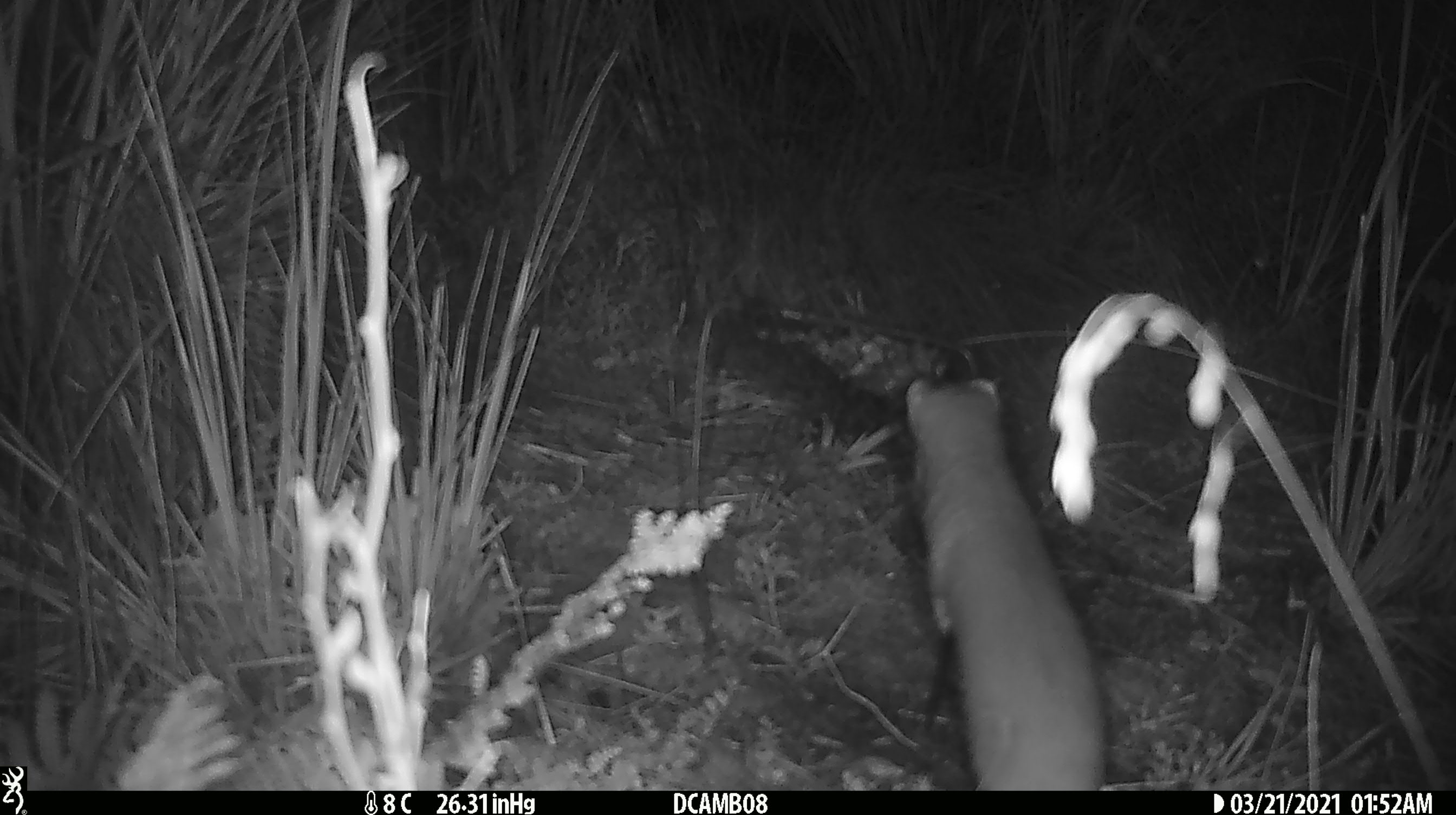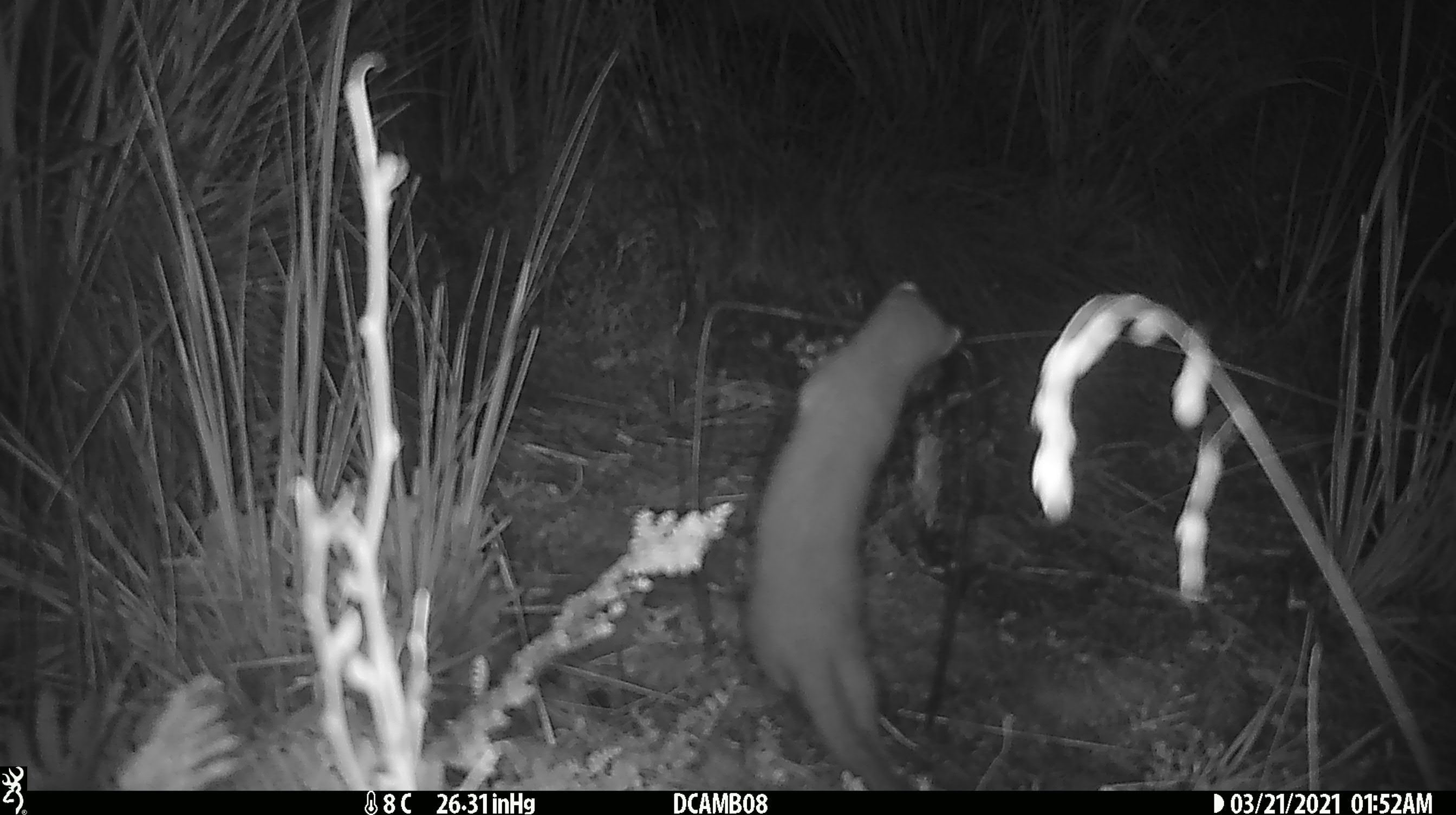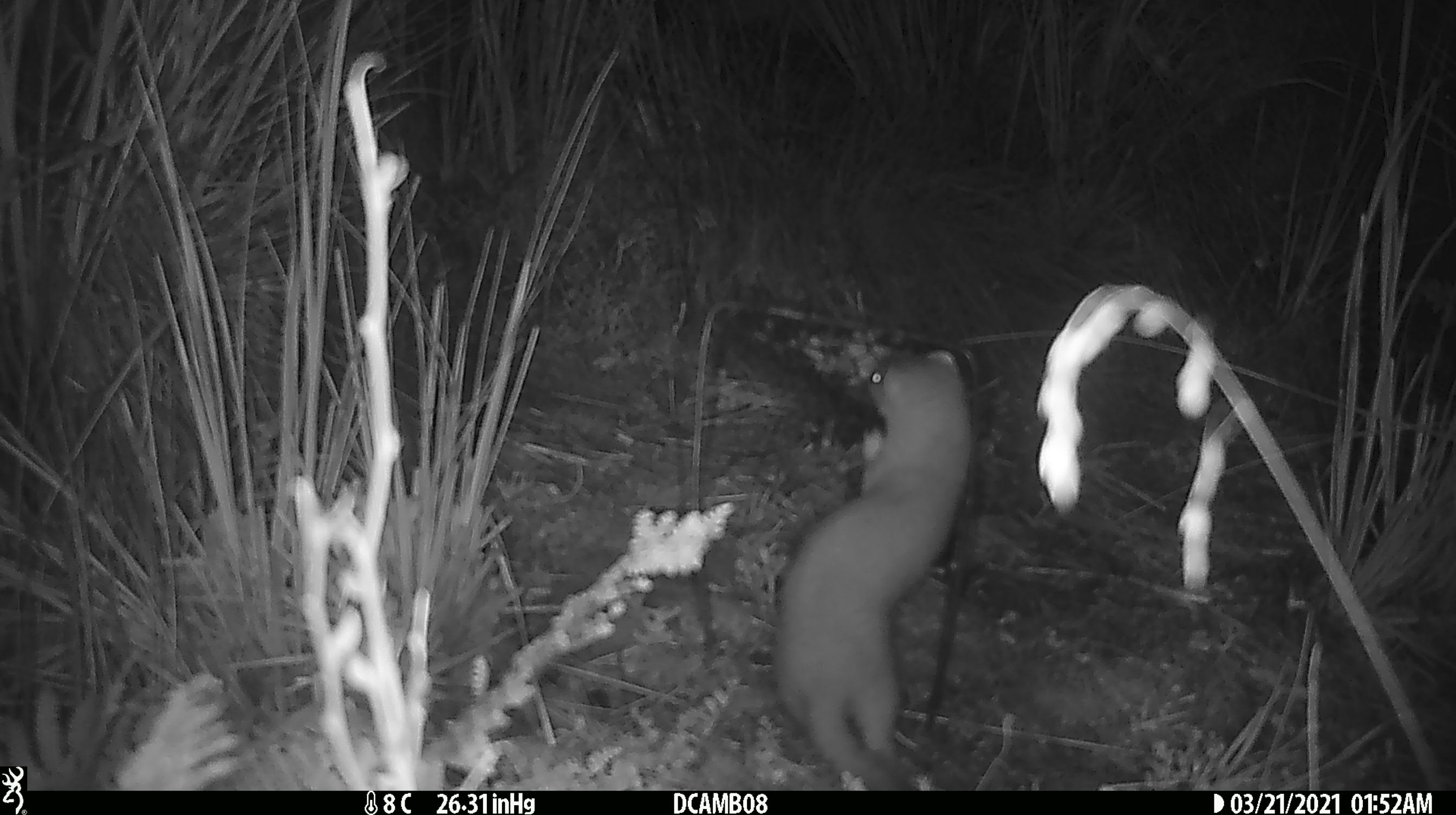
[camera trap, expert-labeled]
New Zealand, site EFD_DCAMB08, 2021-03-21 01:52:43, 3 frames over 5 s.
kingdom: Animalia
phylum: Chordata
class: Mammalia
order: Carnivora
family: Mustelidae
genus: Mustela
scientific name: Mustela erminea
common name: stoat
Stoat (Mustela erminea).